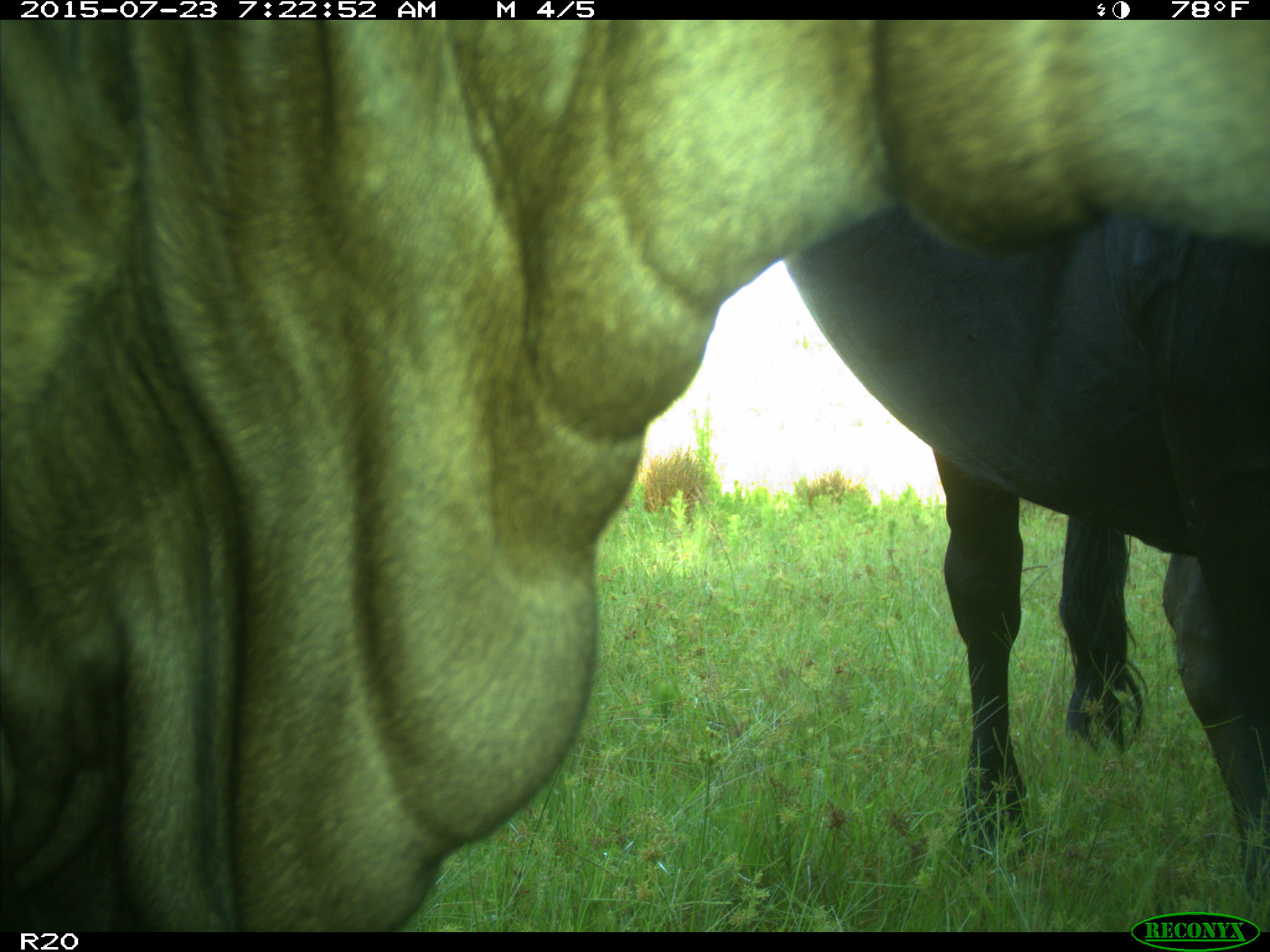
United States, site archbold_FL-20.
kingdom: Animalia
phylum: Chordata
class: Mammalia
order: Artiodactyla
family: Bovidae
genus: Bos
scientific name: Bos taurus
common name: domestic cow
Bos taurus (domestic cow).